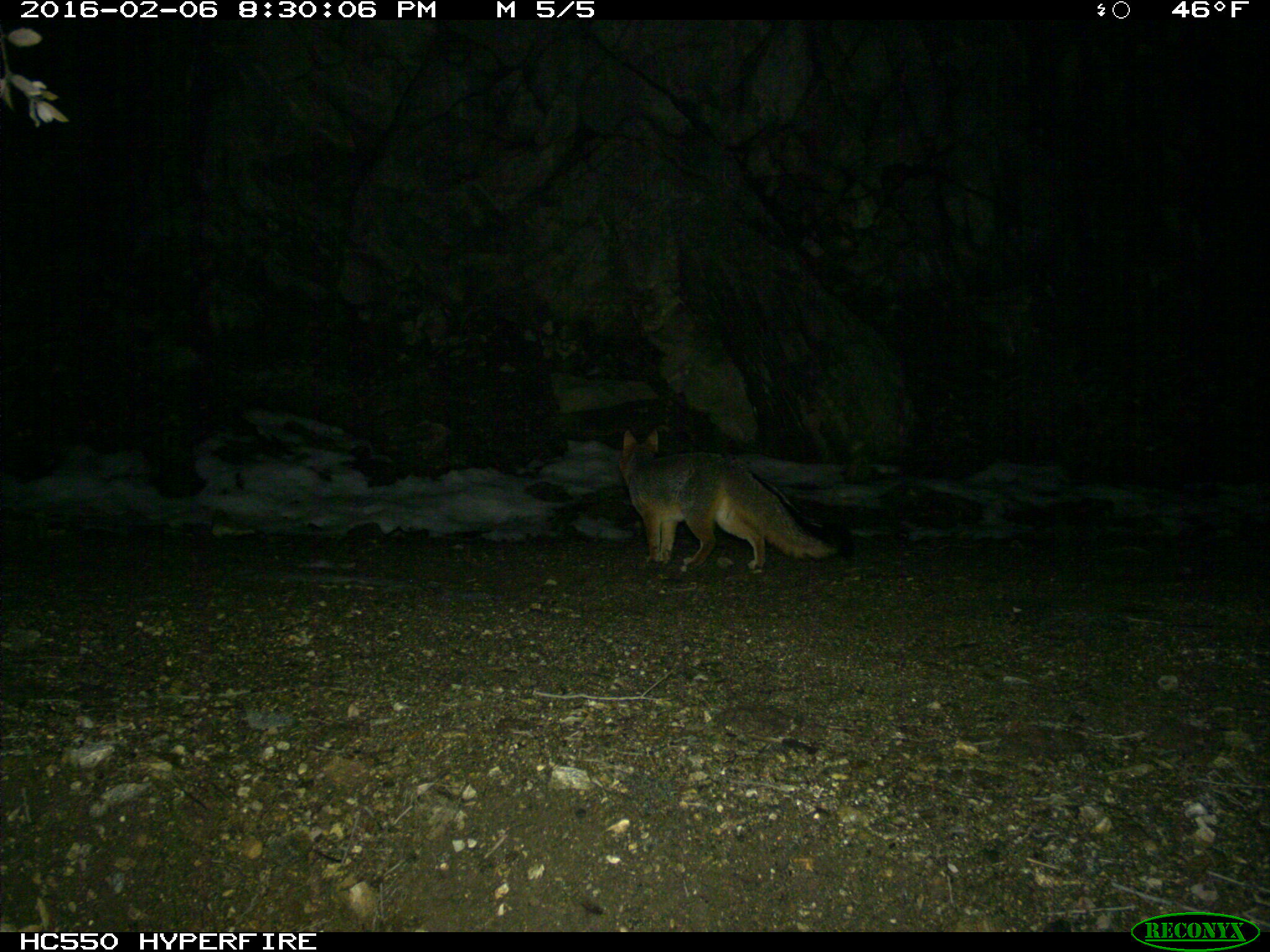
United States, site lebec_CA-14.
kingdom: Animalia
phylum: Chordata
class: Mammalia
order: Carnivora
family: Canidae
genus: Urocyon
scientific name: Urocyon cinereoargenteus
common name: gray fox